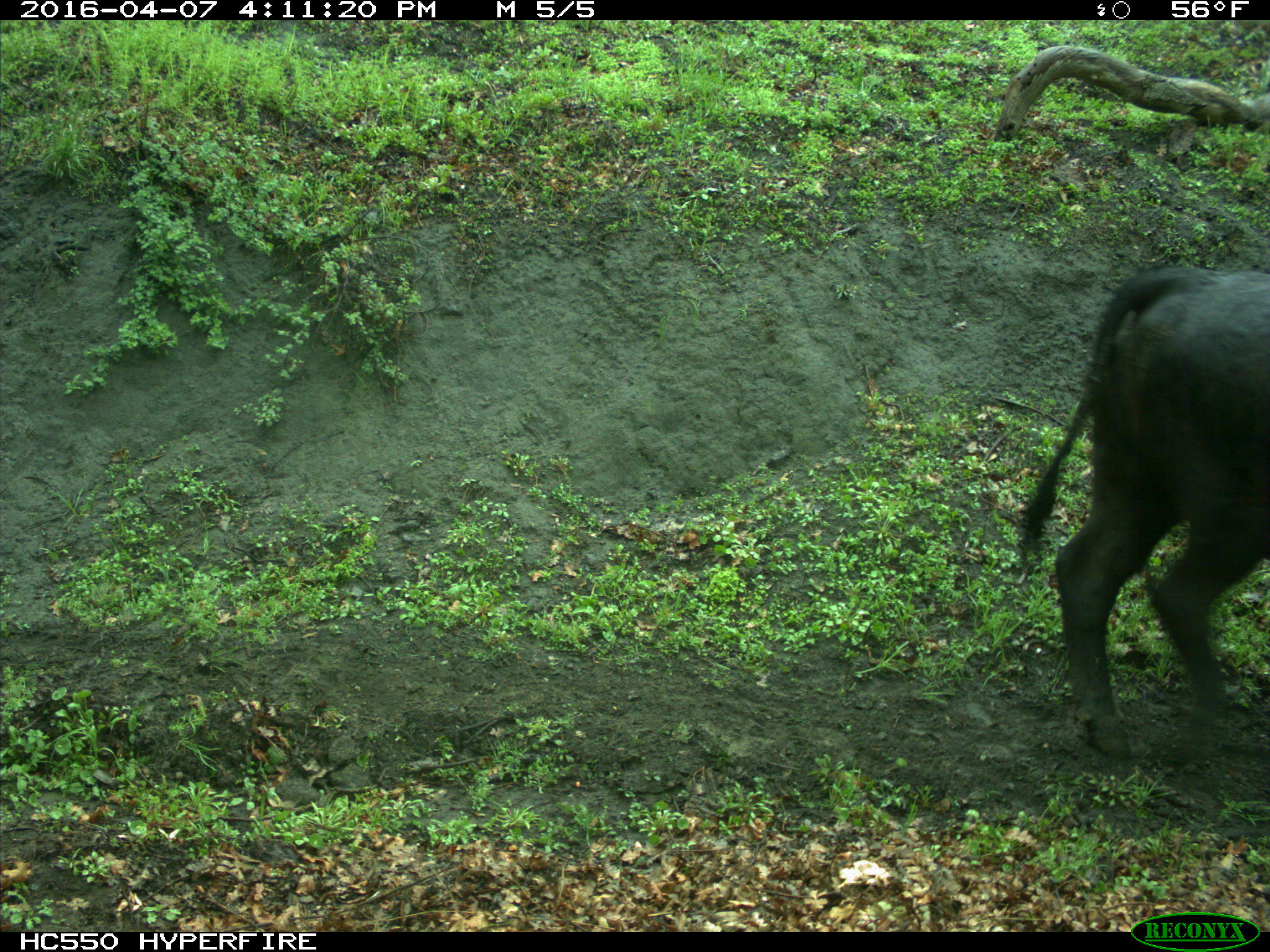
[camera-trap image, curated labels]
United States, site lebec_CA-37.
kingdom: Animalia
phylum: Chordata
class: Mammalia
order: Artiodactyla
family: Bovidae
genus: Bos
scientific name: Bos taurus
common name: domestic cow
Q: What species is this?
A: Bos taurus (domestic cow).